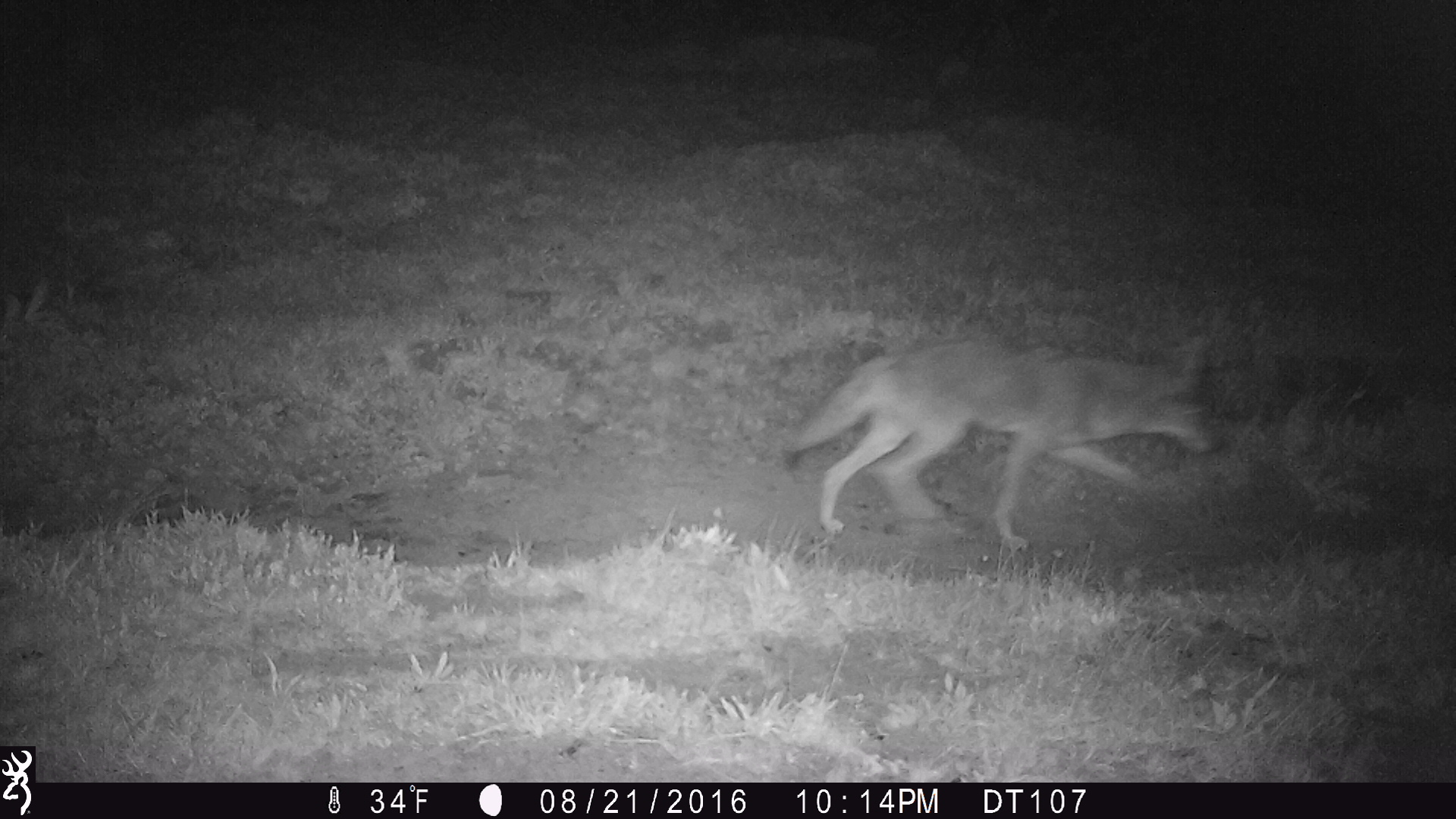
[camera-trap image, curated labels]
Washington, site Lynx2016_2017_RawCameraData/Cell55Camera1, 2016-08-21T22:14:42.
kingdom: Animalia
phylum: Chordata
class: Mammalia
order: Carnivora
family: Canidae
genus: Canis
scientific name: Canis latrans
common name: coyote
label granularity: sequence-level